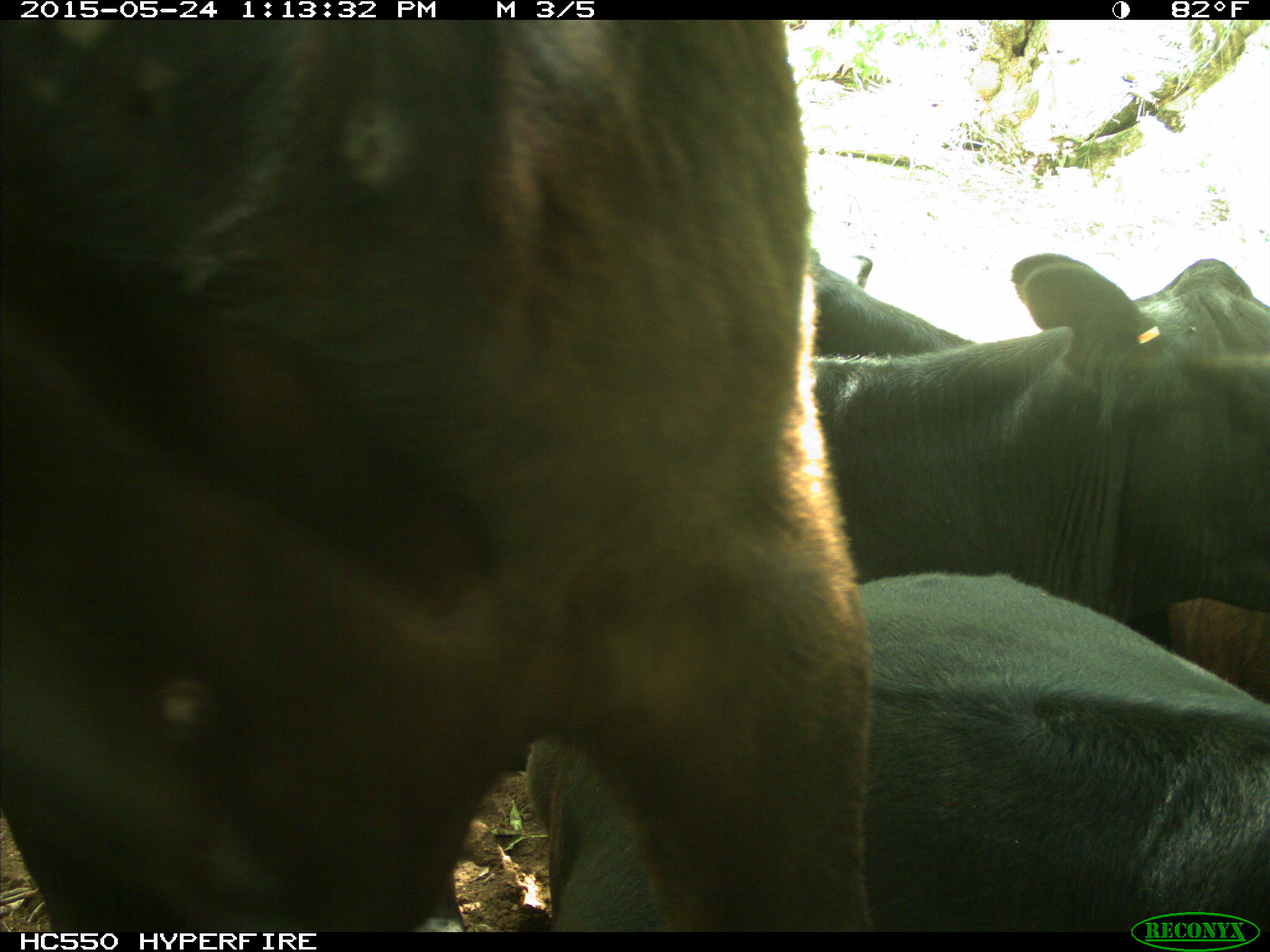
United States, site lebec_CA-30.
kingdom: Animalia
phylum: Chordata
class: Mammalia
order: Artiodactyla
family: Bovidae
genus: Bos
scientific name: Bos taurus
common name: domestic cow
Bos taurus (domestic cow).